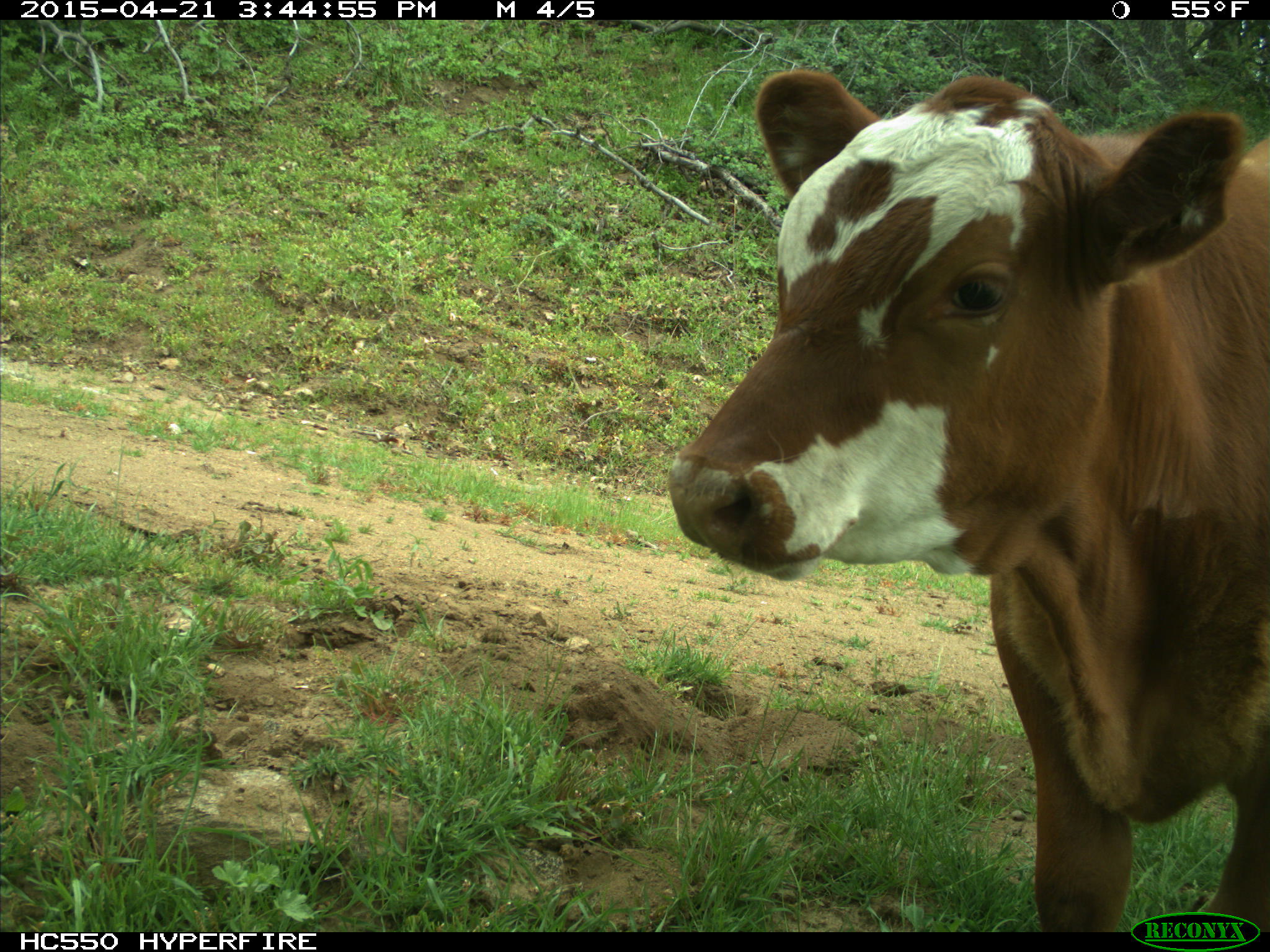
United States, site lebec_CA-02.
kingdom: Animalia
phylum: Chordata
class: Mammalia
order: Artiodactyla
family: Bovidae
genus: Bos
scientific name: Bos taurus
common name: domestic cow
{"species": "Bos taurus (domestic cow)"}